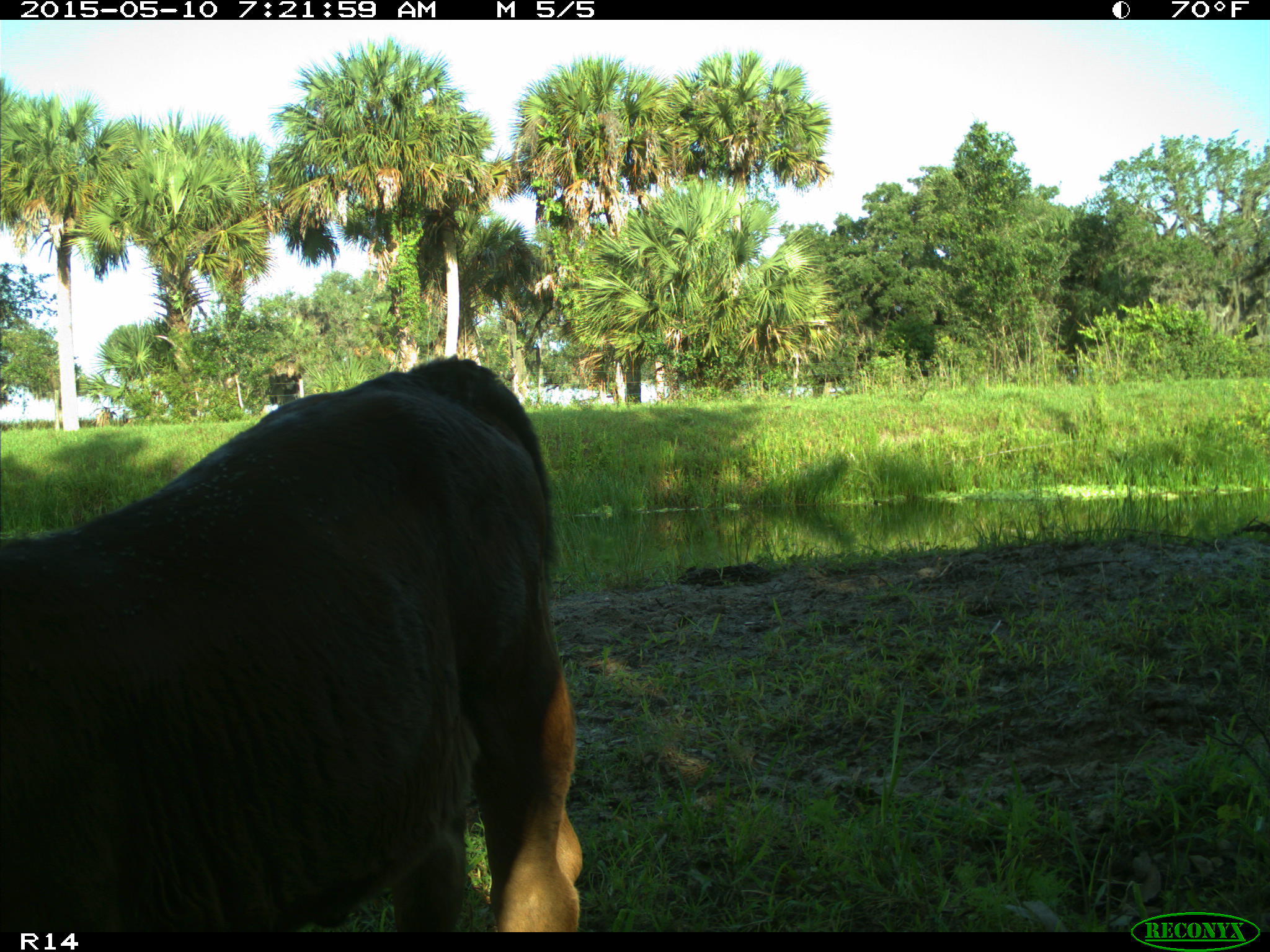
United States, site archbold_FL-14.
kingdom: Animalia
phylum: Chordata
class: Mammalia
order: Artiodactyla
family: Bovidae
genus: Bos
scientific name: Bos taurus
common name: domestic cow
Bos taurus (domestic cow).